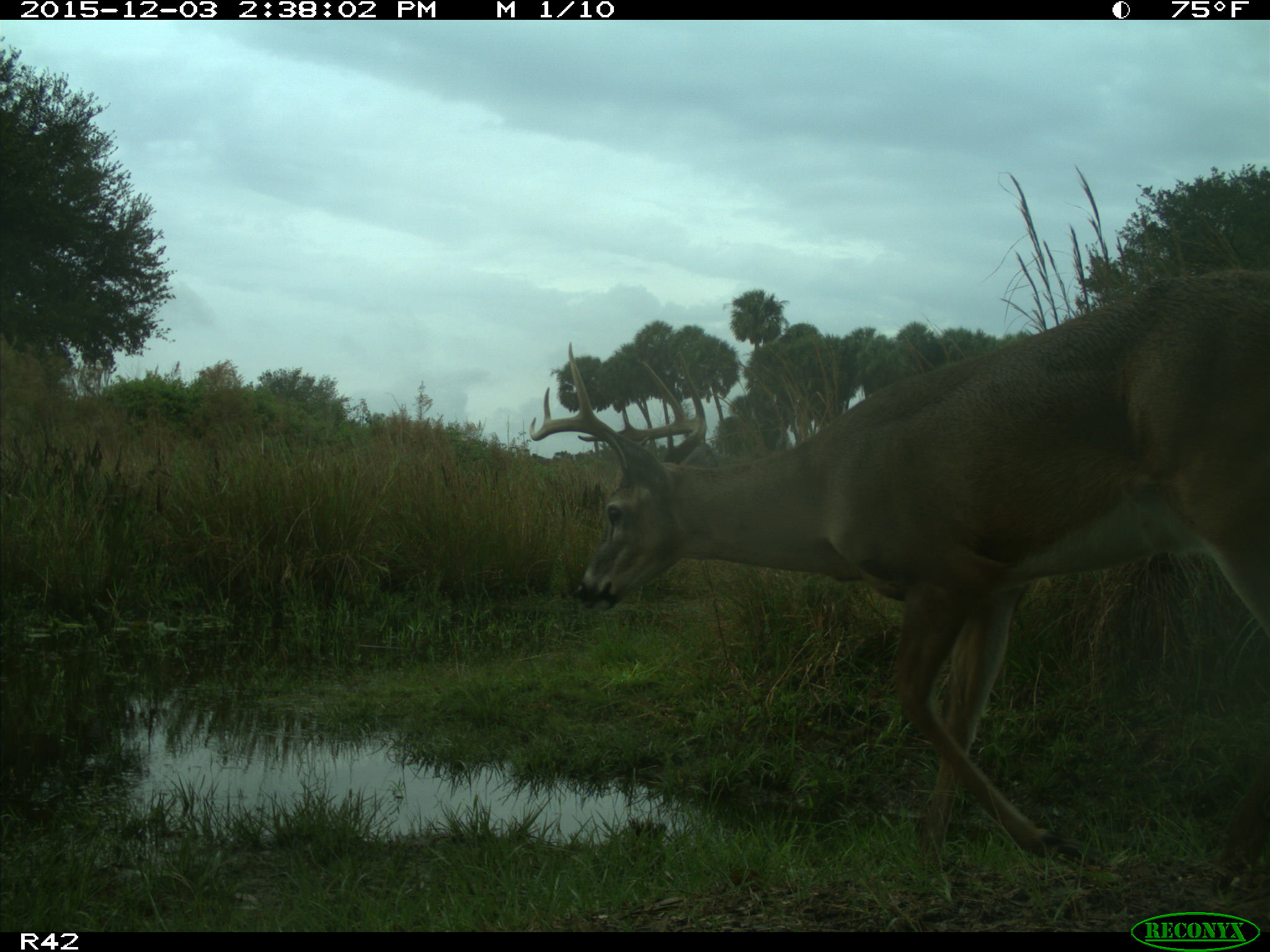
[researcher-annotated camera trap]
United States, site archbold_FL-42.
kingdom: Animalia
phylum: Chordata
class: Mammalia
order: Artiodactyla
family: Cervidae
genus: Odocoileus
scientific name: Odocoileus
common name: deer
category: unidentified deer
Unidentified deer (deer) (Odocoileus).